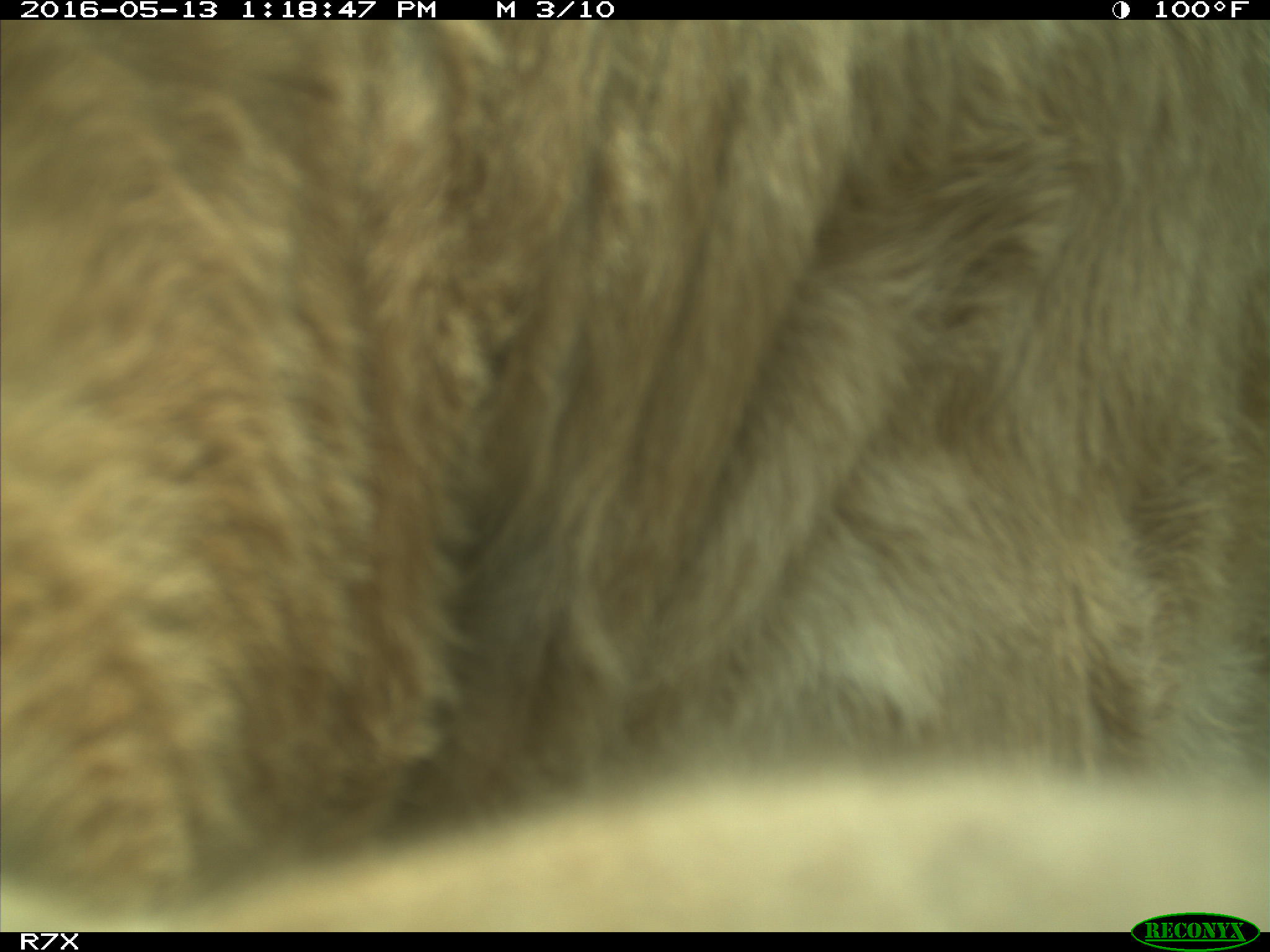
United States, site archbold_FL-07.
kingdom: Animalia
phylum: Chordata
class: Mammalia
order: Artiodactyla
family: Bovidae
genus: Bos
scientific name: Bos taurus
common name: domestic cow